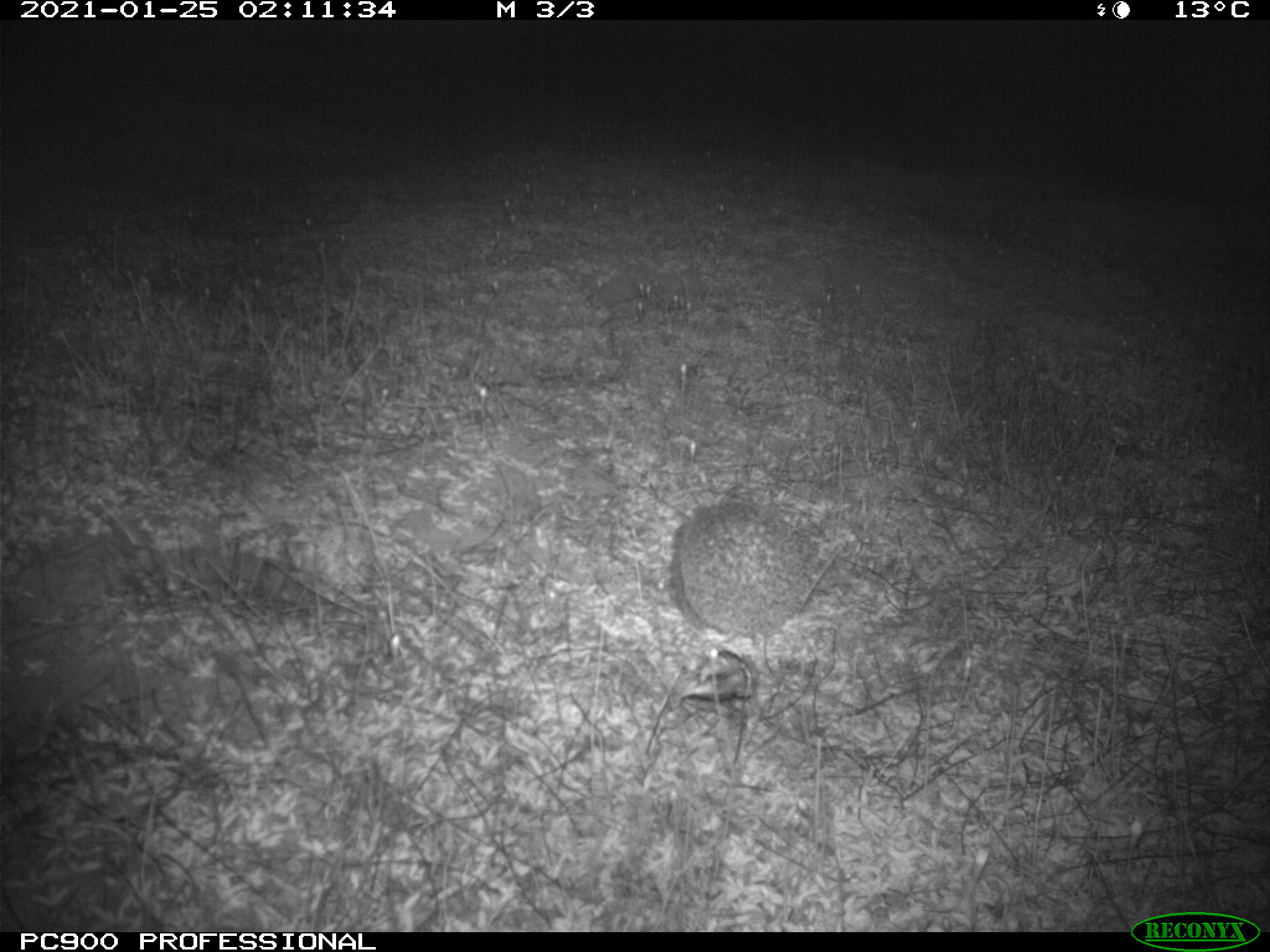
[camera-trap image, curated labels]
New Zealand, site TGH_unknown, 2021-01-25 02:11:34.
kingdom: Animalia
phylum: Chordata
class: Mammalia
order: Eulipotyphla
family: Erinaceidae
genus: Erinaceus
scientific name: Erinaceus europaeus europaeus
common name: european hedgehog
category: hedgehog